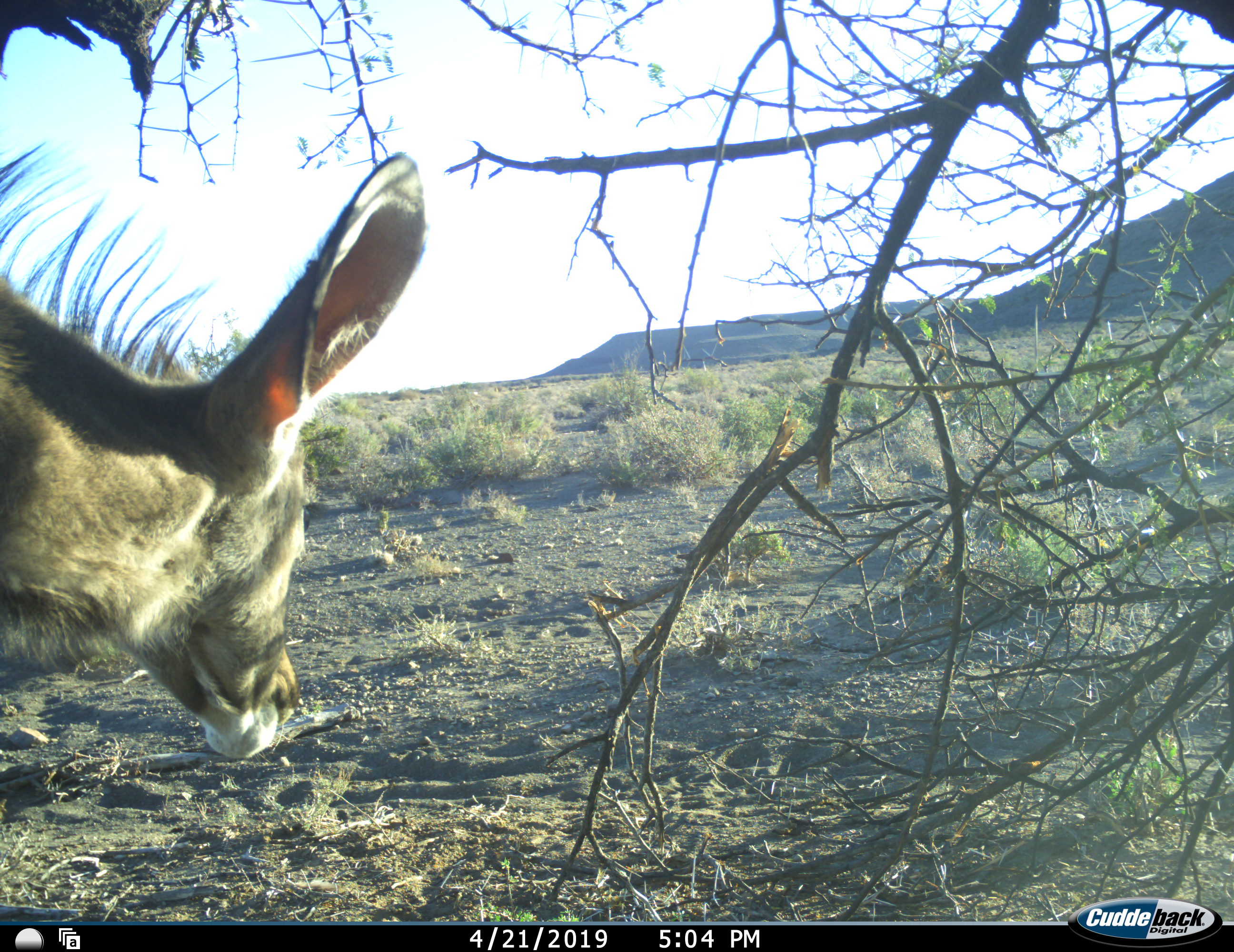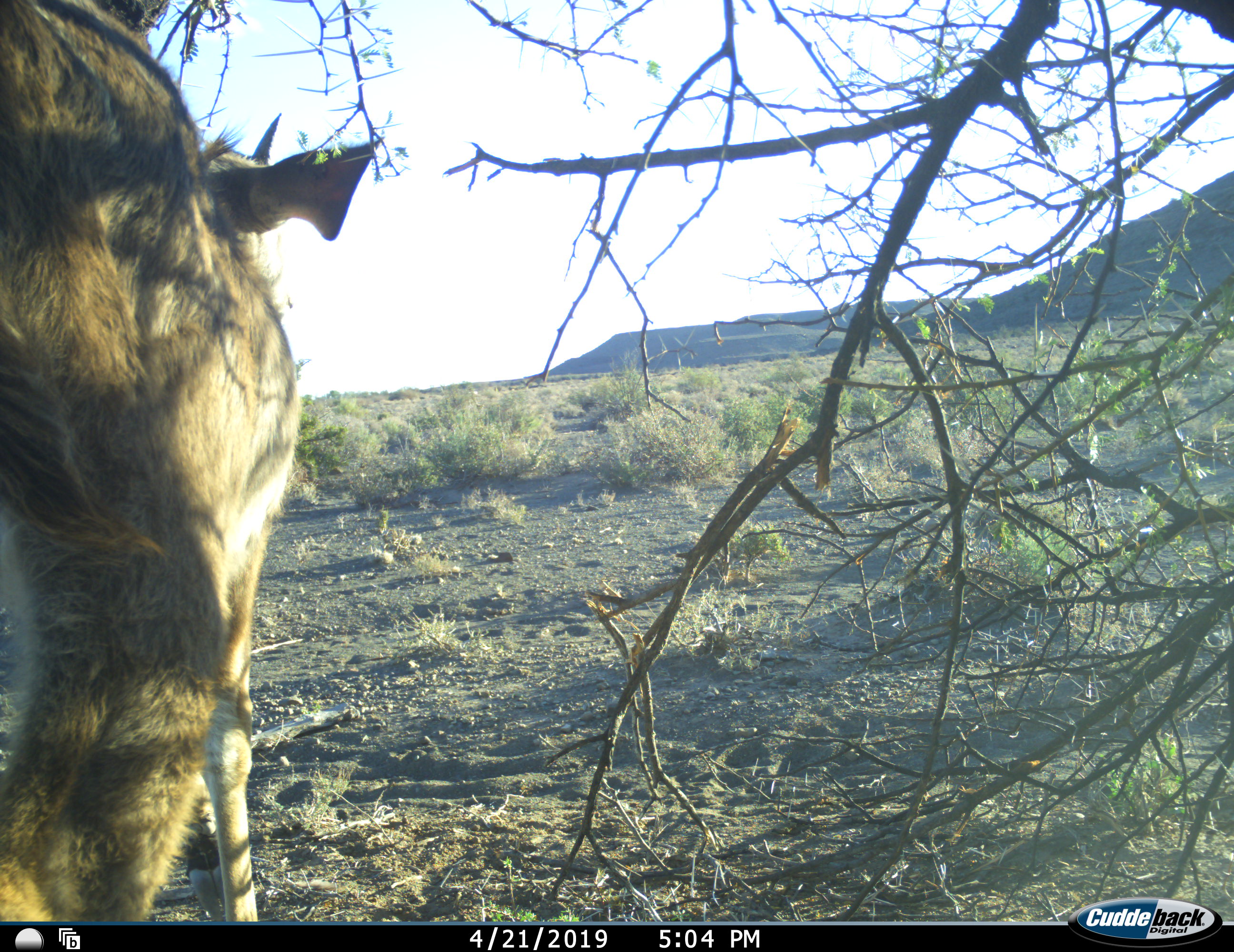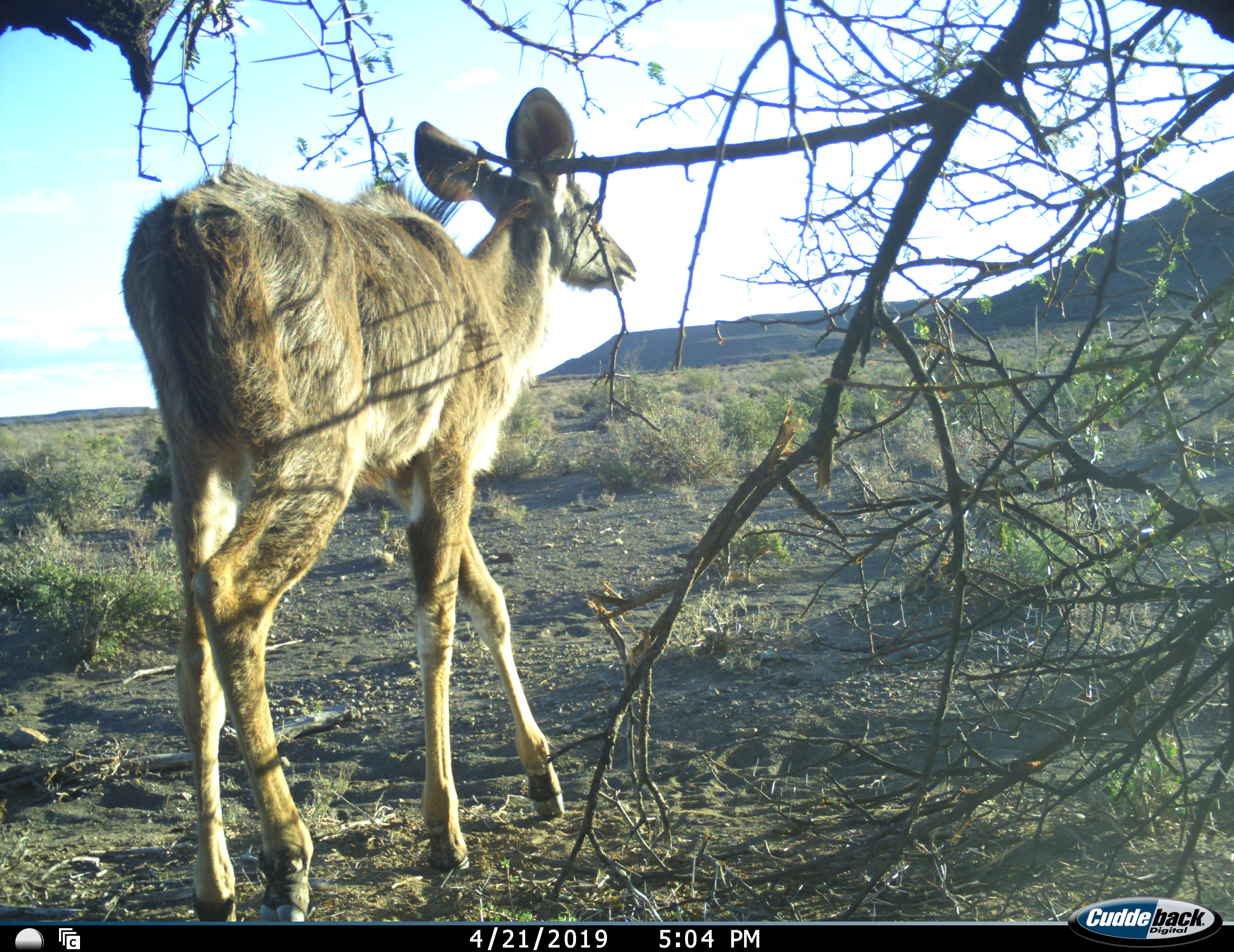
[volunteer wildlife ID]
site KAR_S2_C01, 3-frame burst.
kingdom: Animalia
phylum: Chordata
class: Mammalia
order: Artiodactyla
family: Bovidae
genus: Tragelaphus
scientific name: Tragelaphus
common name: kudu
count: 1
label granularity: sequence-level